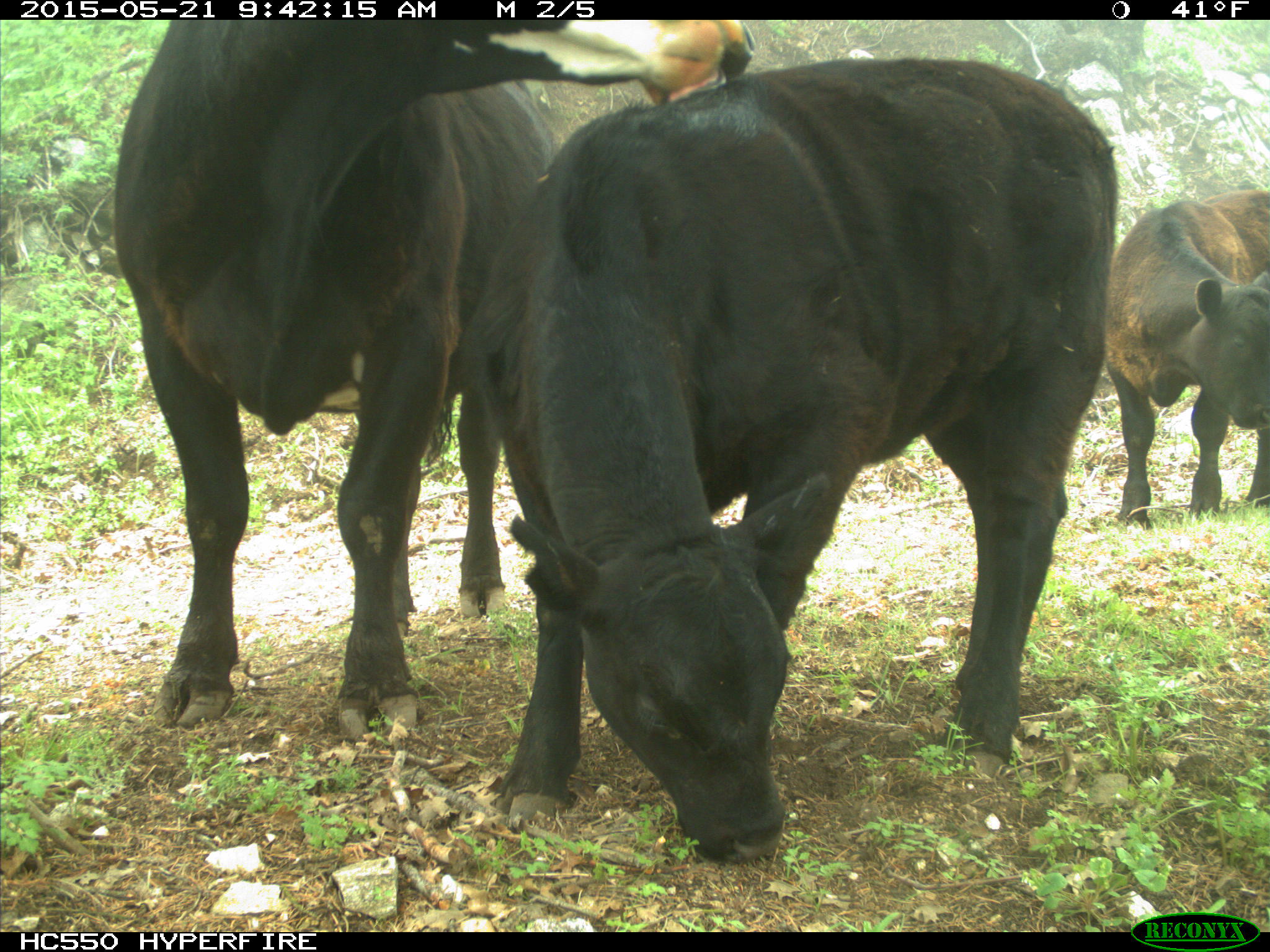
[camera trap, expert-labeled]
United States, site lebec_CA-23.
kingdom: Animalia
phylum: Chordata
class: Mammalia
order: Artiodactyla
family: Bovidae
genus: Bos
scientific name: Bos taurus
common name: domestic cow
Bos taurus (domestic cow).